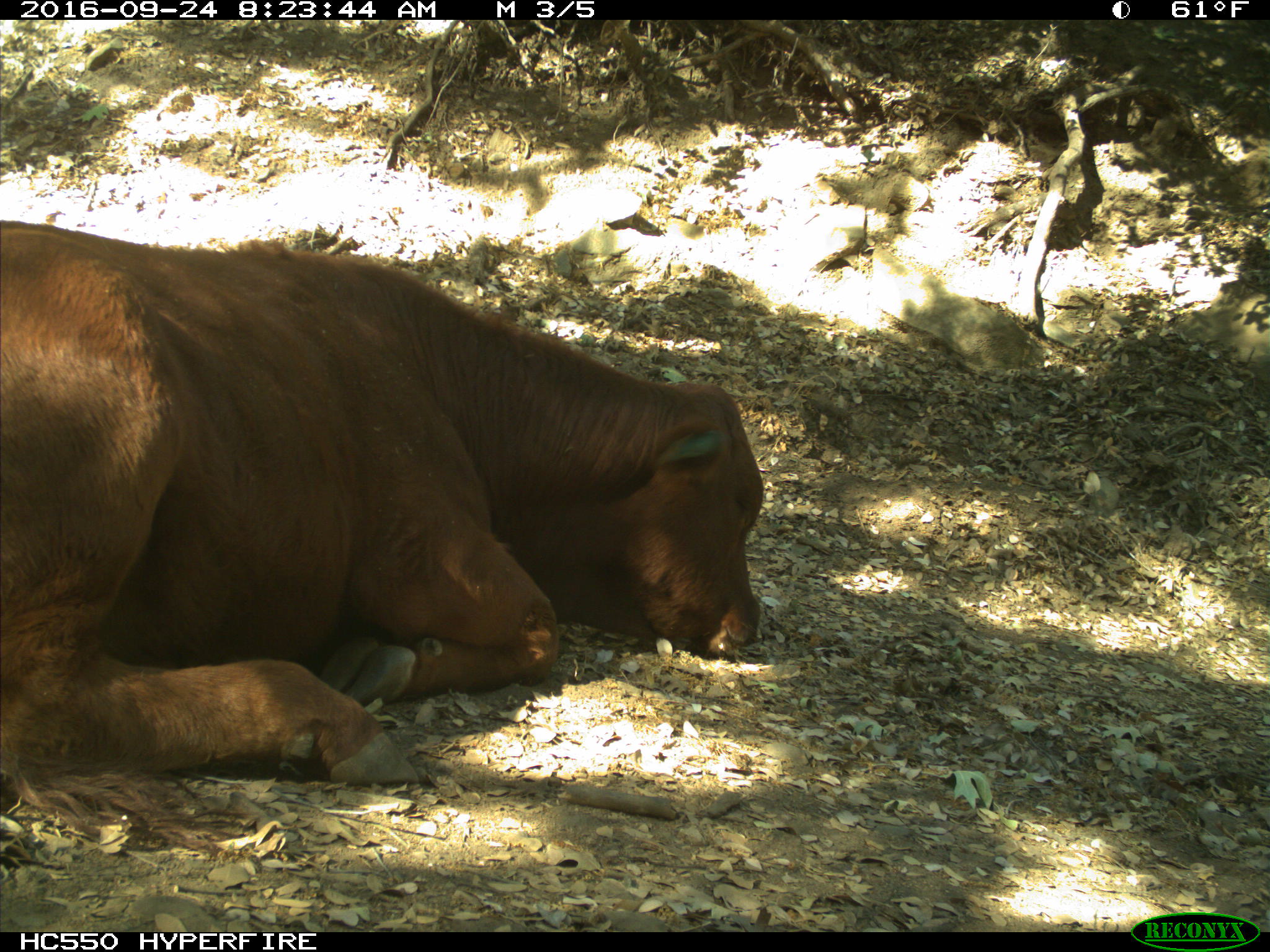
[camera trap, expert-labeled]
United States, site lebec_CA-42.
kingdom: Animalia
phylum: Chordata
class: Mammalia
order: Artiodactyla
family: Bovidae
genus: Bos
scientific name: Bos taurus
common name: domestic cow